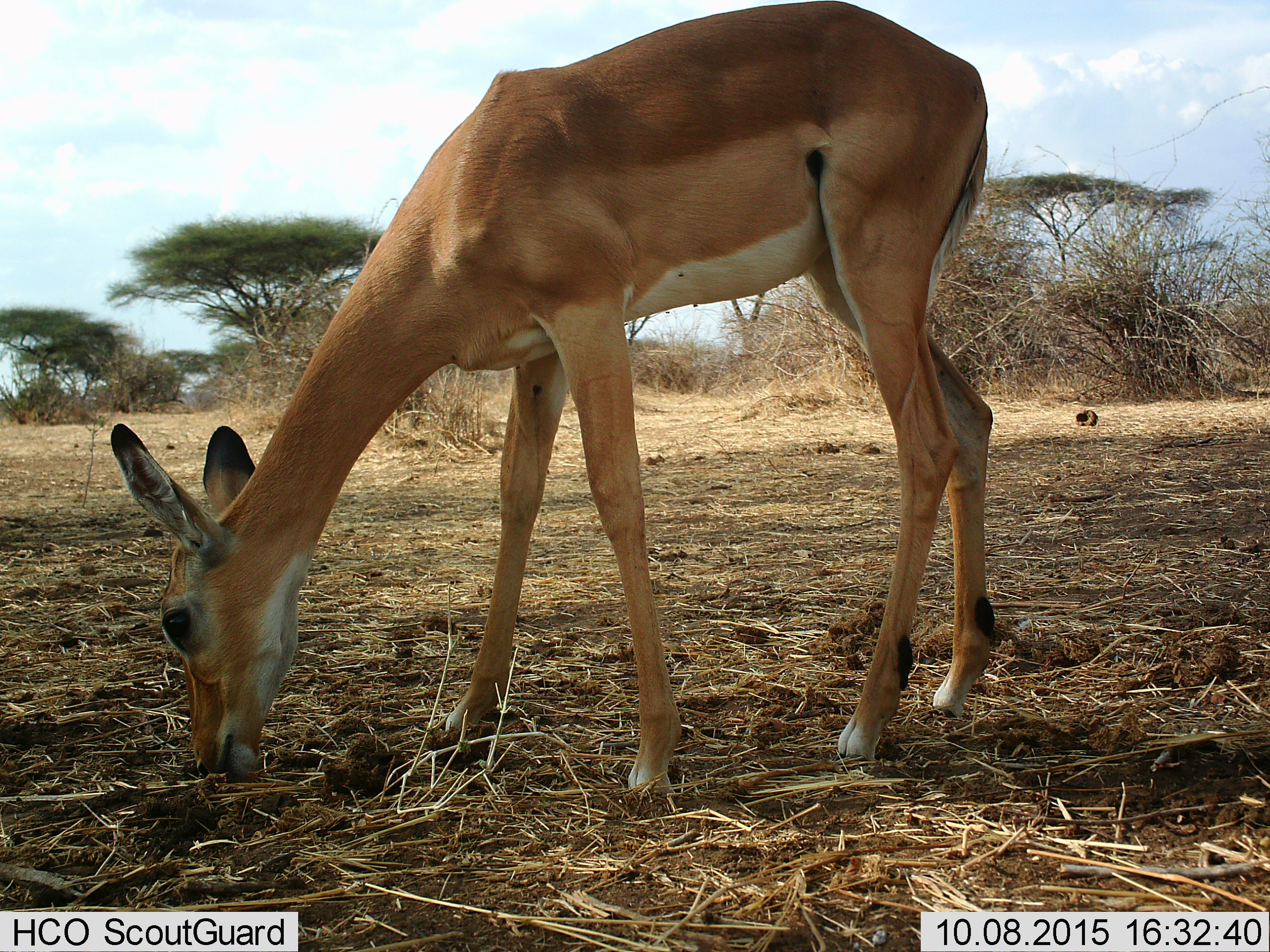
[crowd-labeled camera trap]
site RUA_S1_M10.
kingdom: Animalia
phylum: Chordata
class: Mammalia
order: Artiodactyla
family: Bovidae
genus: Aepyceros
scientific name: Aepyceros melampus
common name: impala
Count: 1.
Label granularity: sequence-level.